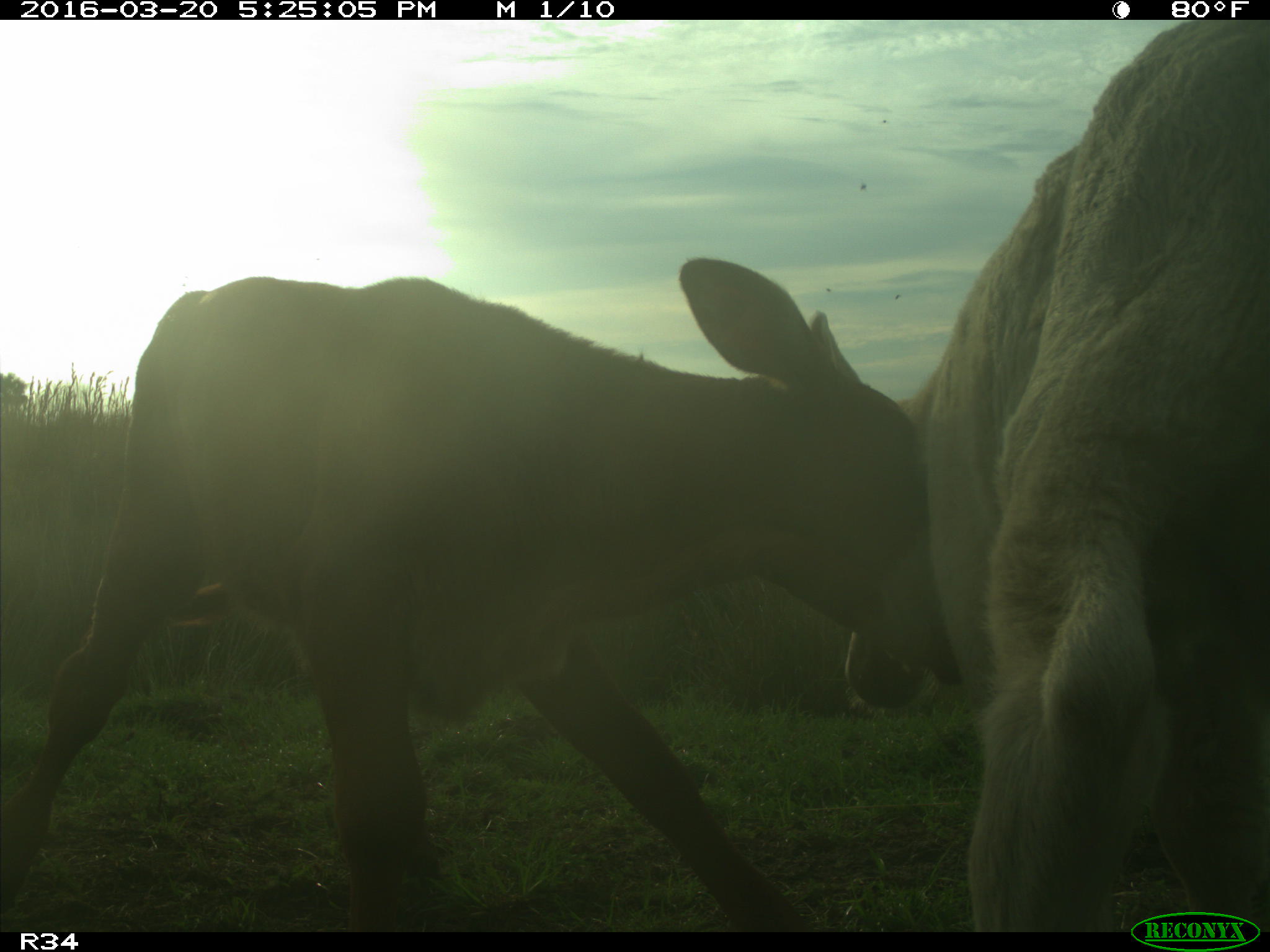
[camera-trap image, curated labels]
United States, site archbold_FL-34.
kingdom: Animalia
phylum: Chordata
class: Mammalia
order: Artiodactyla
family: Bovidae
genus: Bos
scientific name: Bos taurus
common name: domestic cow